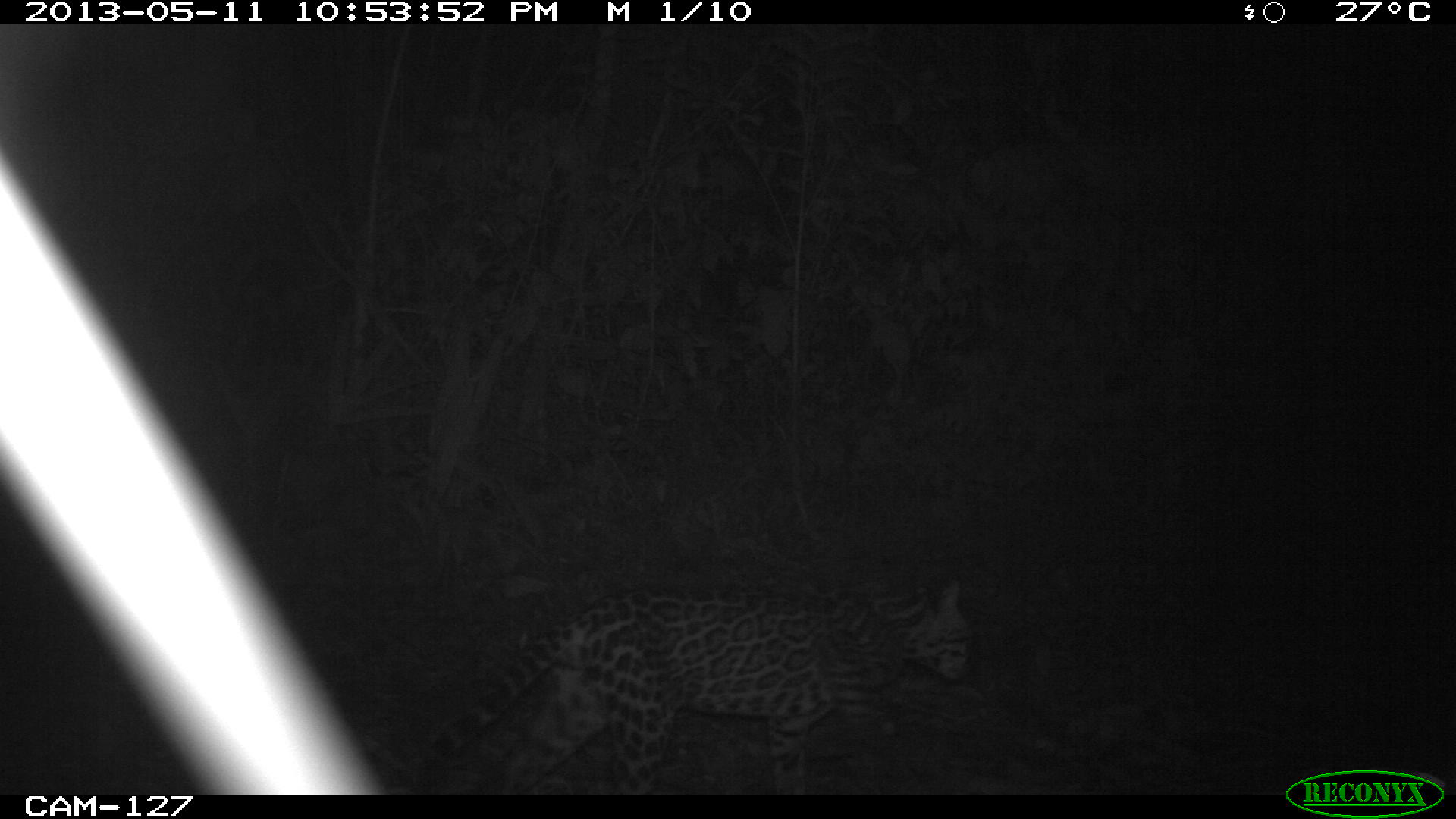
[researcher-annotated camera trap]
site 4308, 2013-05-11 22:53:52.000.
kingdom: Animalia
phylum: Chordata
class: Mammalia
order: Carnivora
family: Felidae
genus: Leopardus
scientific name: Leopardus pardalis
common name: ocelot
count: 1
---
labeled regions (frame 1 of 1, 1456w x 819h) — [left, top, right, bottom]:
leopardus pardalis: [418, 569, 978, 793]